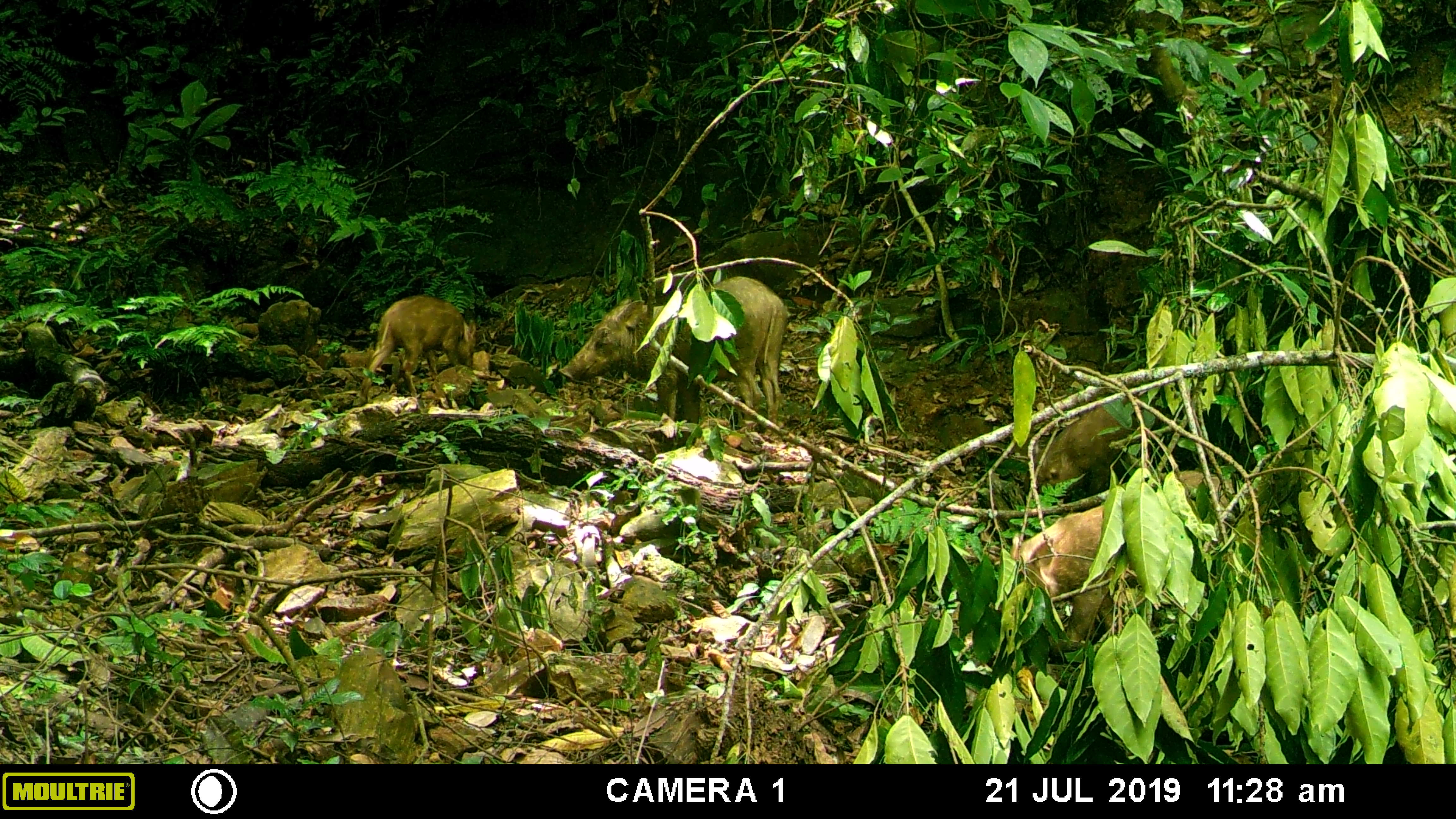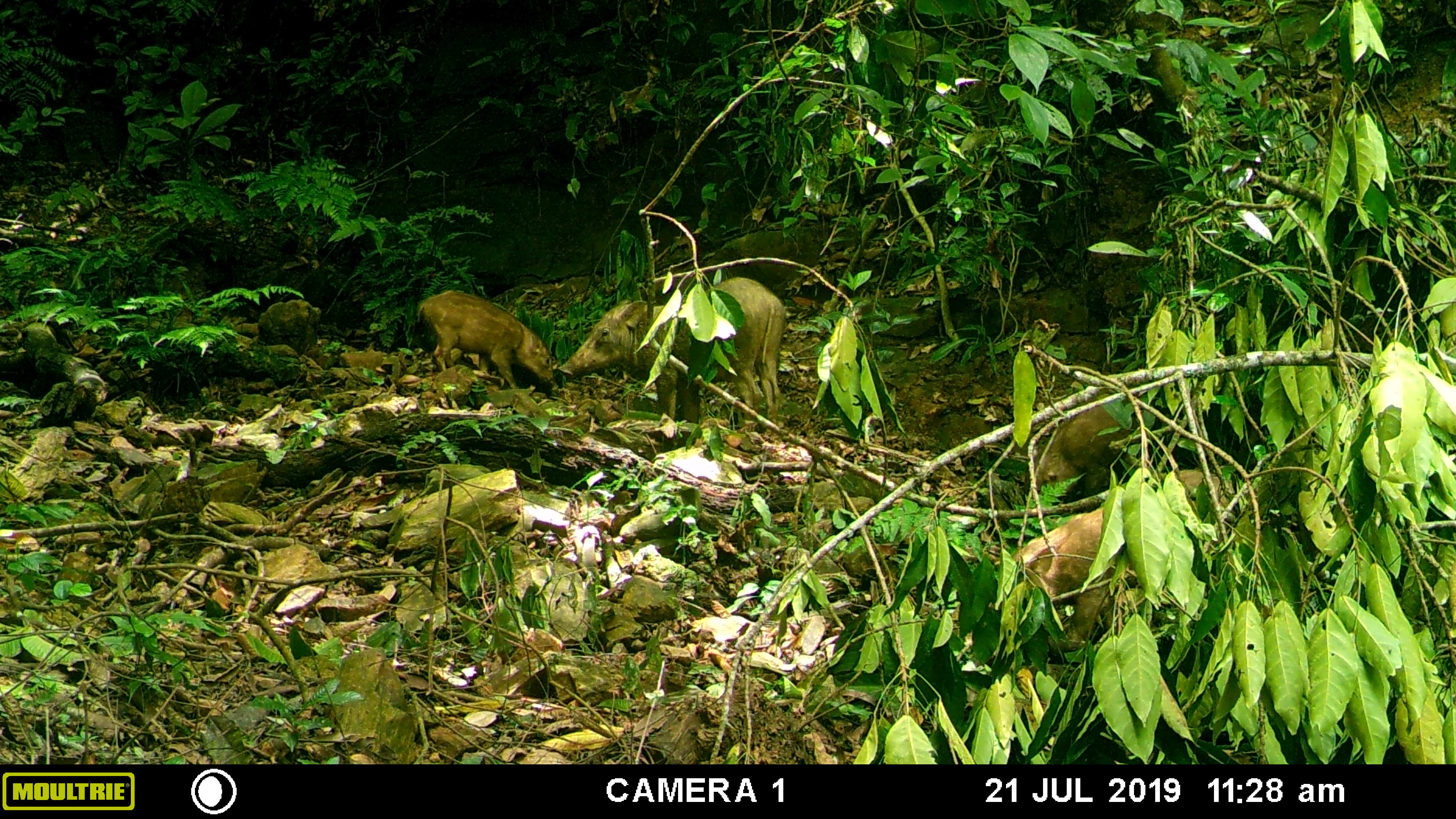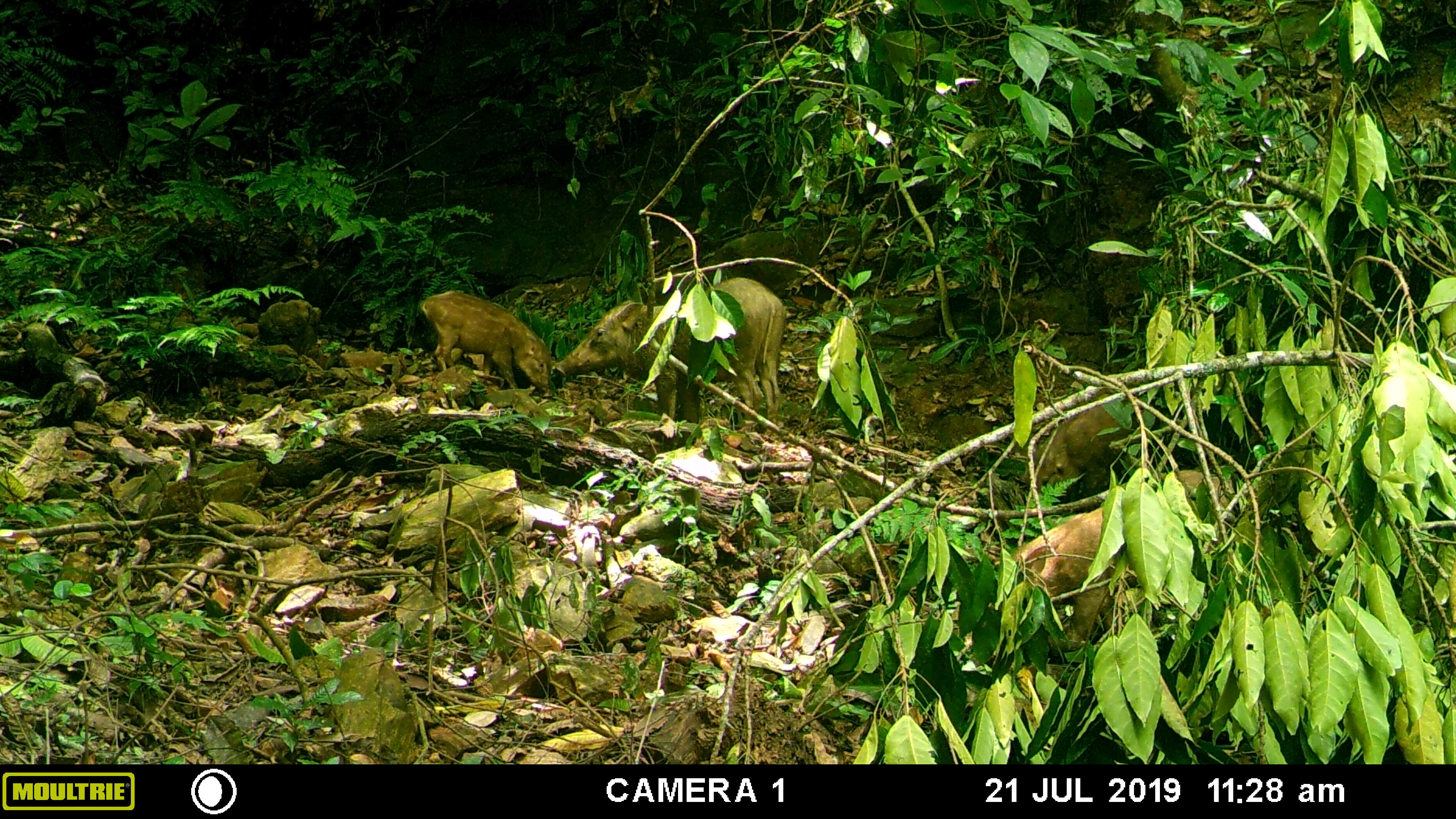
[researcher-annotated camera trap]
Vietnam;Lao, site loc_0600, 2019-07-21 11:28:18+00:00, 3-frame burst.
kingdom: Animalia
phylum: Chordata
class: Mammalia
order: Artiodactyla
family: Suidae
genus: Sus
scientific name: Sus scrofa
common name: eurasian wild pig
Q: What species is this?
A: Eurasian wild pig (Sus scrofa).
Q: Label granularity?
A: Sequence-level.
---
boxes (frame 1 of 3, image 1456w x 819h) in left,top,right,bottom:
eurasian wild pig: 1009,468,1241,648; 557,276,787,447; 355,294,477,410; 1024,397,1153,495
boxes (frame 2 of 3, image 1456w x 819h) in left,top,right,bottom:
eurasian wild pig: 1000,467,1239,651; 558,276,784,436; 415,289,554,389; 1030,400,1141,495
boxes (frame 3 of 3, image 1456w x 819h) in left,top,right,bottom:
eurasian wild pig: 1011,468,1242,652; 554,277,787,434; 421,289,553,398; 1026,391,1144,493